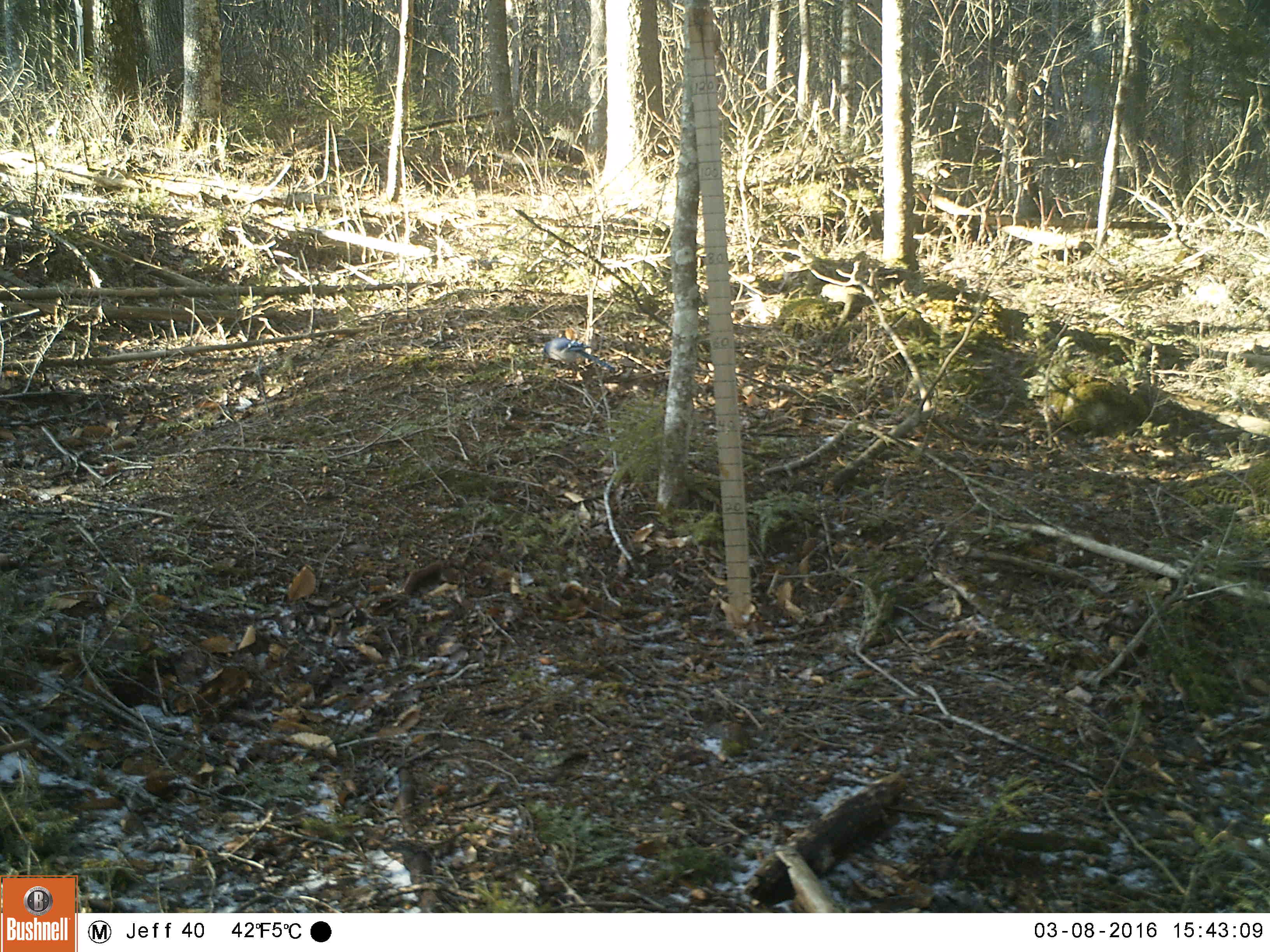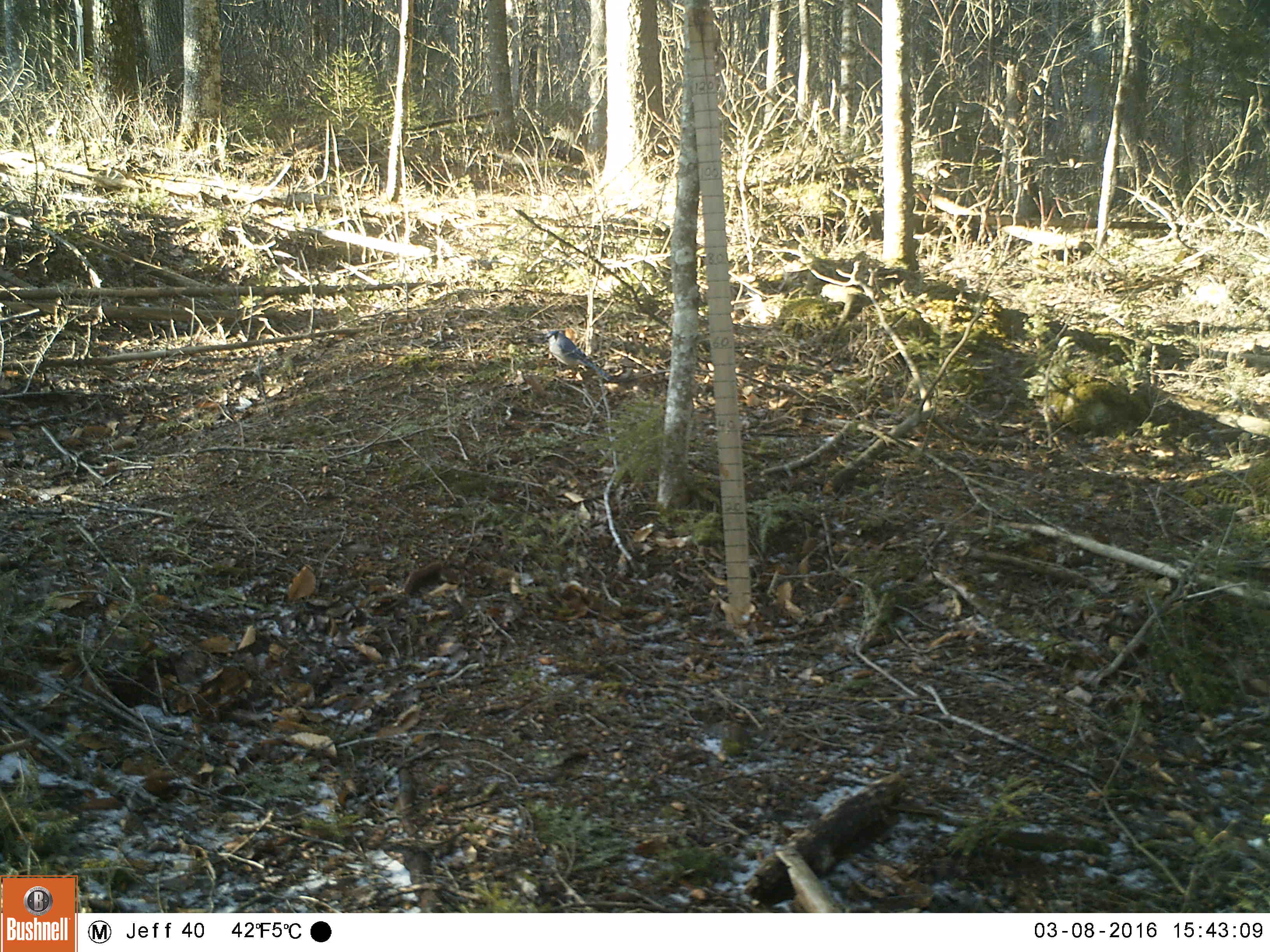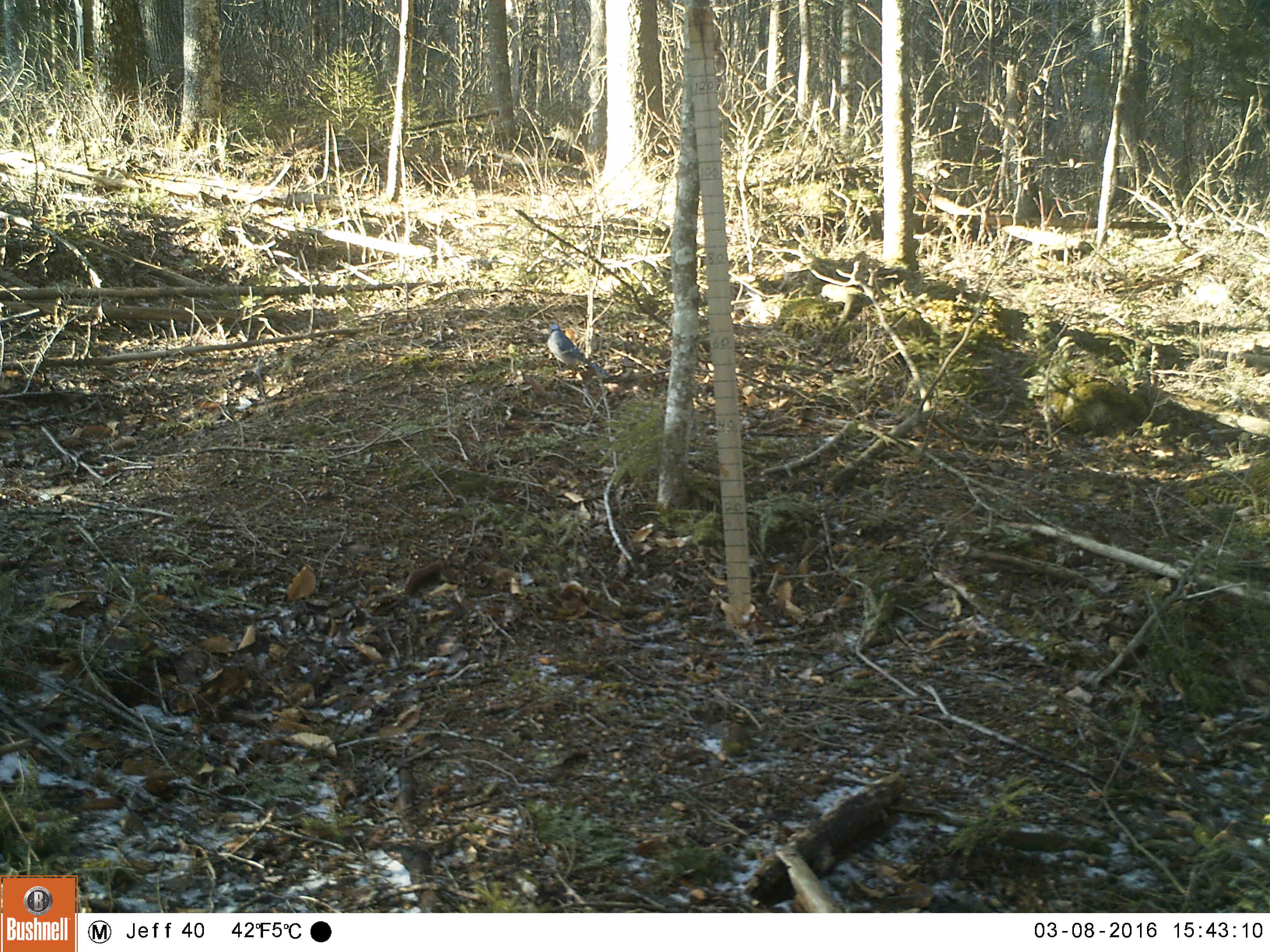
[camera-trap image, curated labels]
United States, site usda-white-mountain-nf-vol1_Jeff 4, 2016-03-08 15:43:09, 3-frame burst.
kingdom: Animalia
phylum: Chordata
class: Aves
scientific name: Aves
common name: bird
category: bird sp.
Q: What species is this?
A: Bird sp. (bird) (Aves).